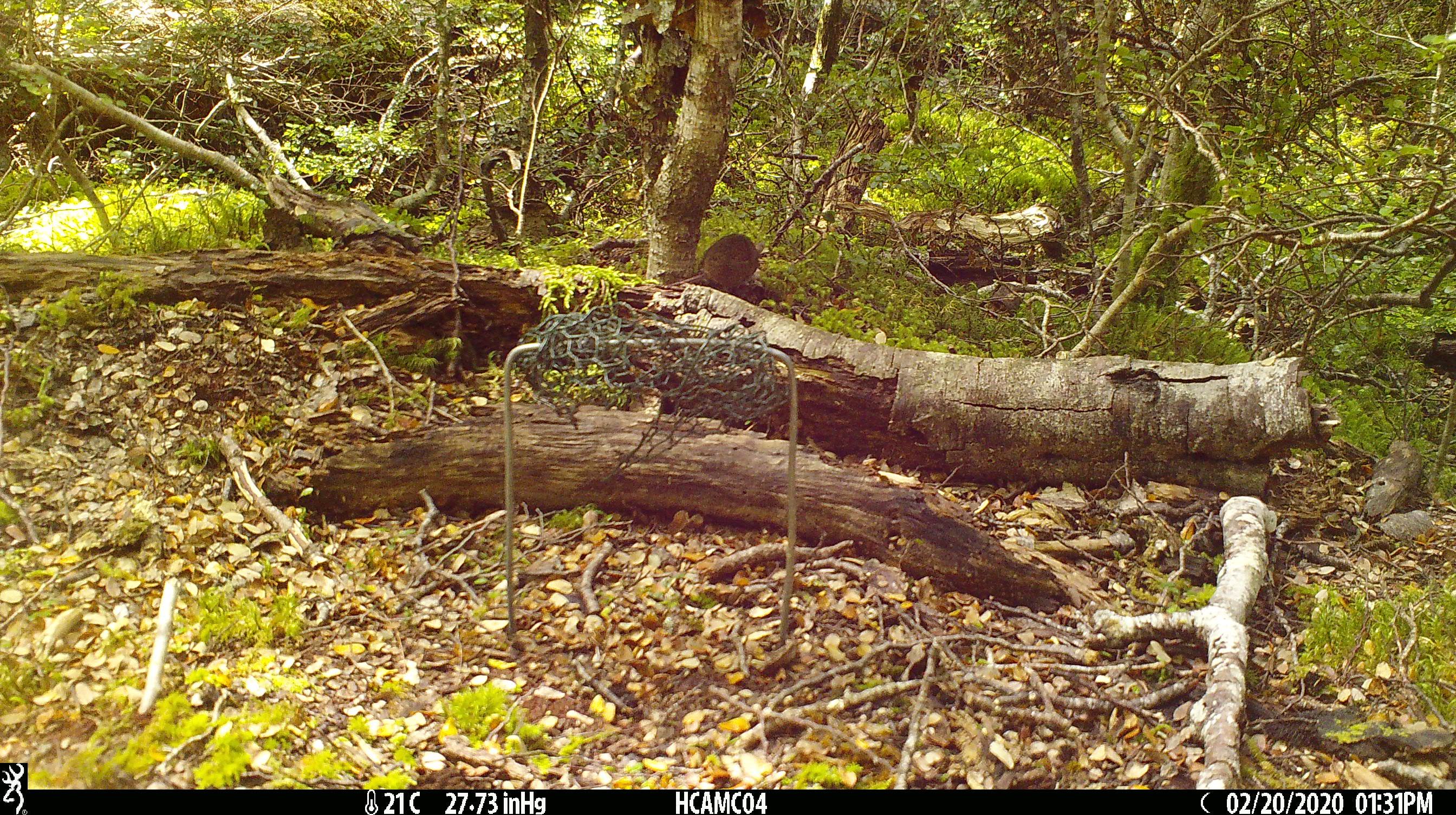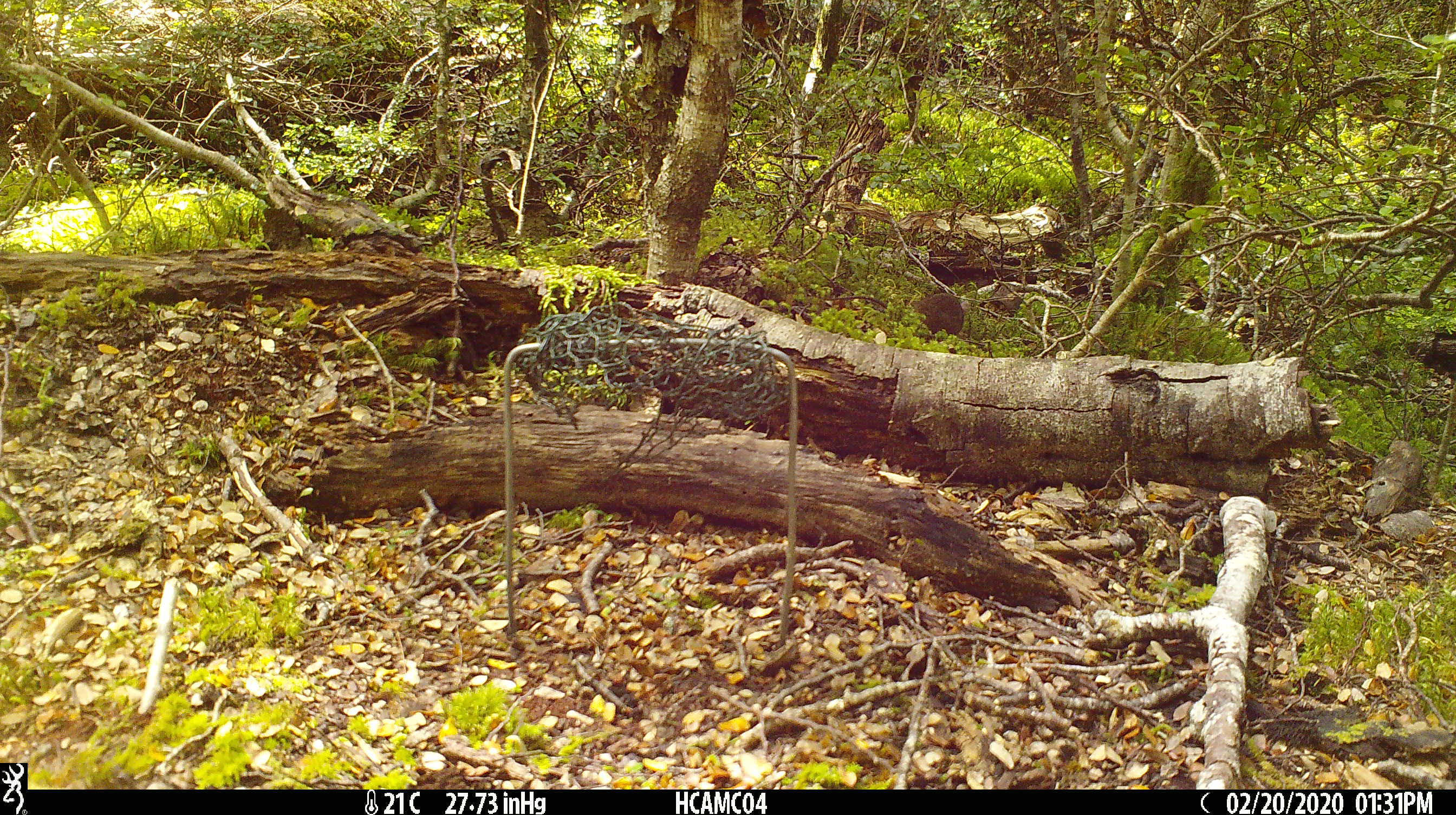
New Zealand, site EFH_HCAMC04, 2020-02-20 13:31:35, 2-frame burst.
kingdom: Animalia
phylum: Chordata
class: Mammalia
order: Rodentia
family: Muridae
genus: Mus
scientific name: Mus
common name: mouse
Mouse (Mus).